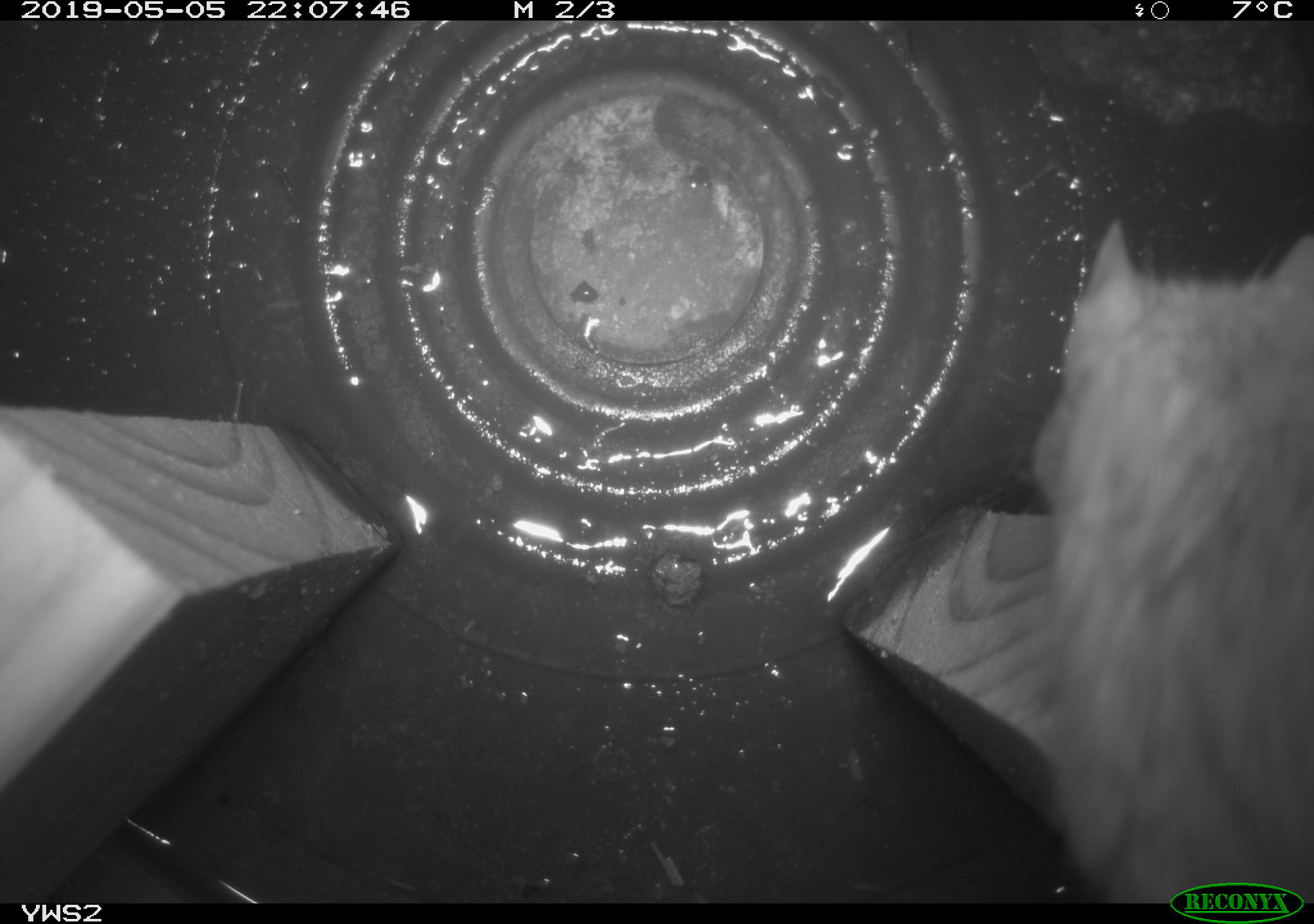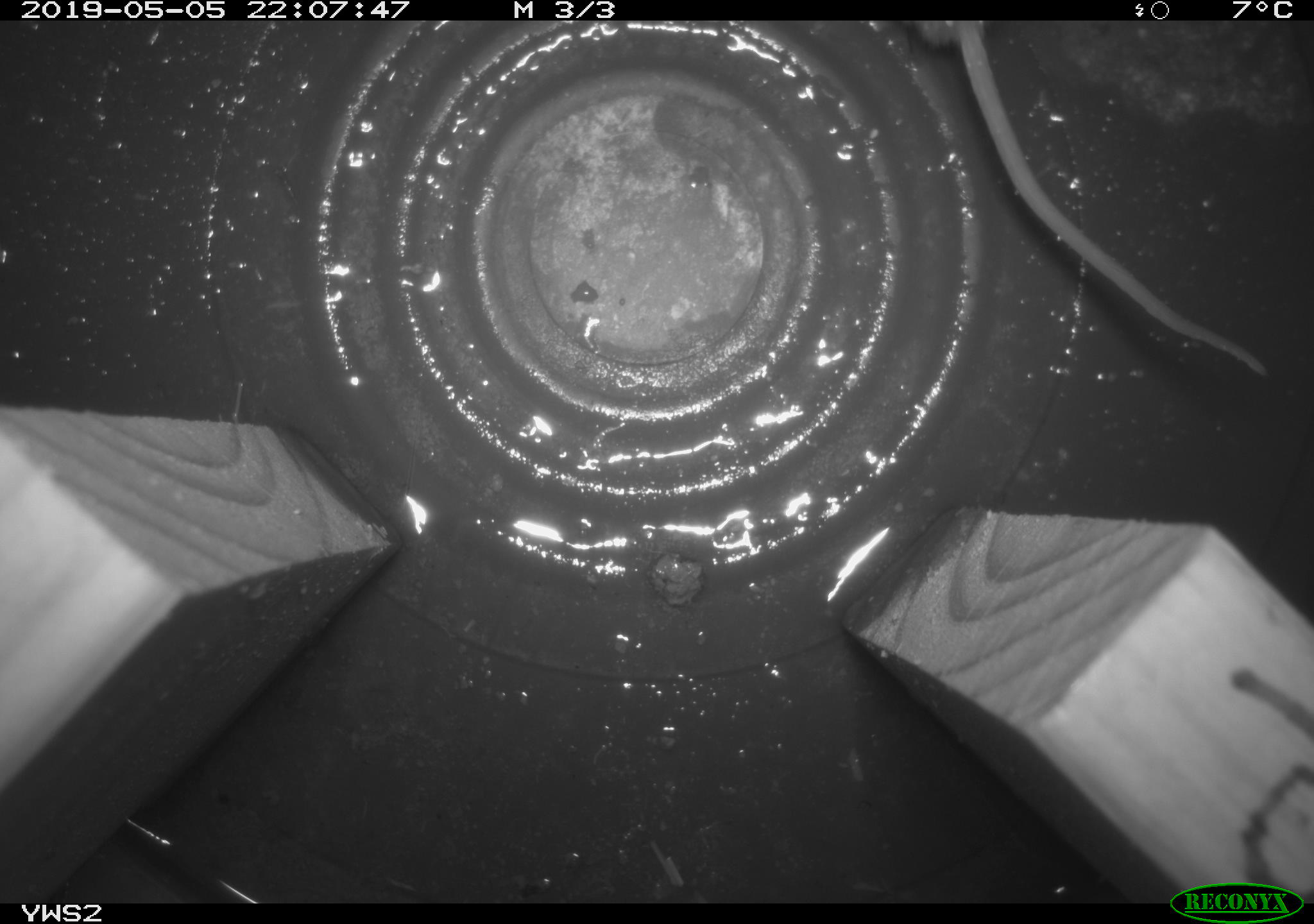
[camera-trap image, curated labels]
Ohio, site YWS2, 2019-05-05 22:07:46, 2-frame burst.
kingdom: Animalia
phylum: Chordata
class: Mammalia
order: Rodentia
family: Cricetidae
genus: Peromyscus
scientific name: Peromyscus leucopus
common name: white-footed mouse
White-footed mouse (Peromyscus leucopus).